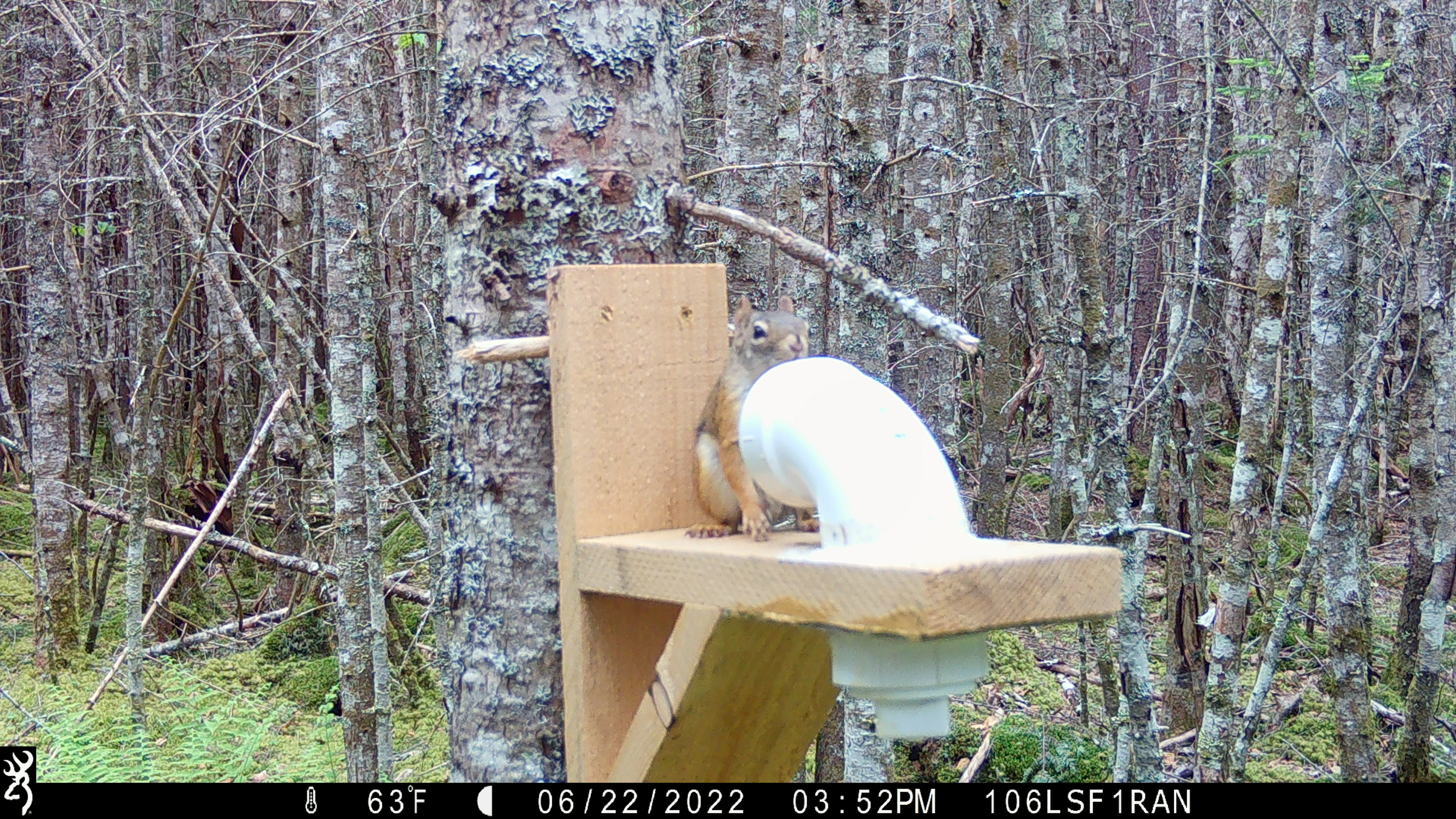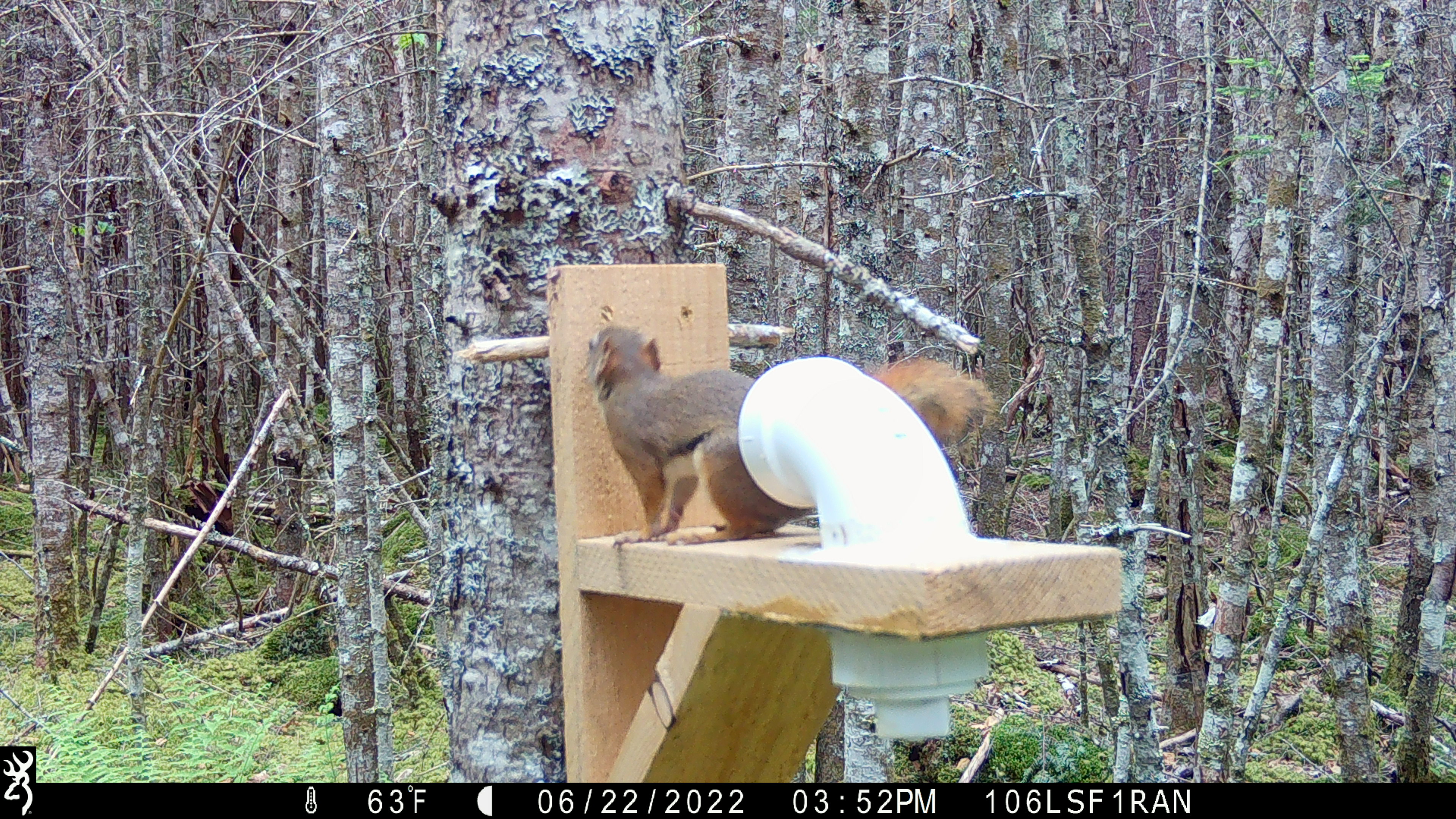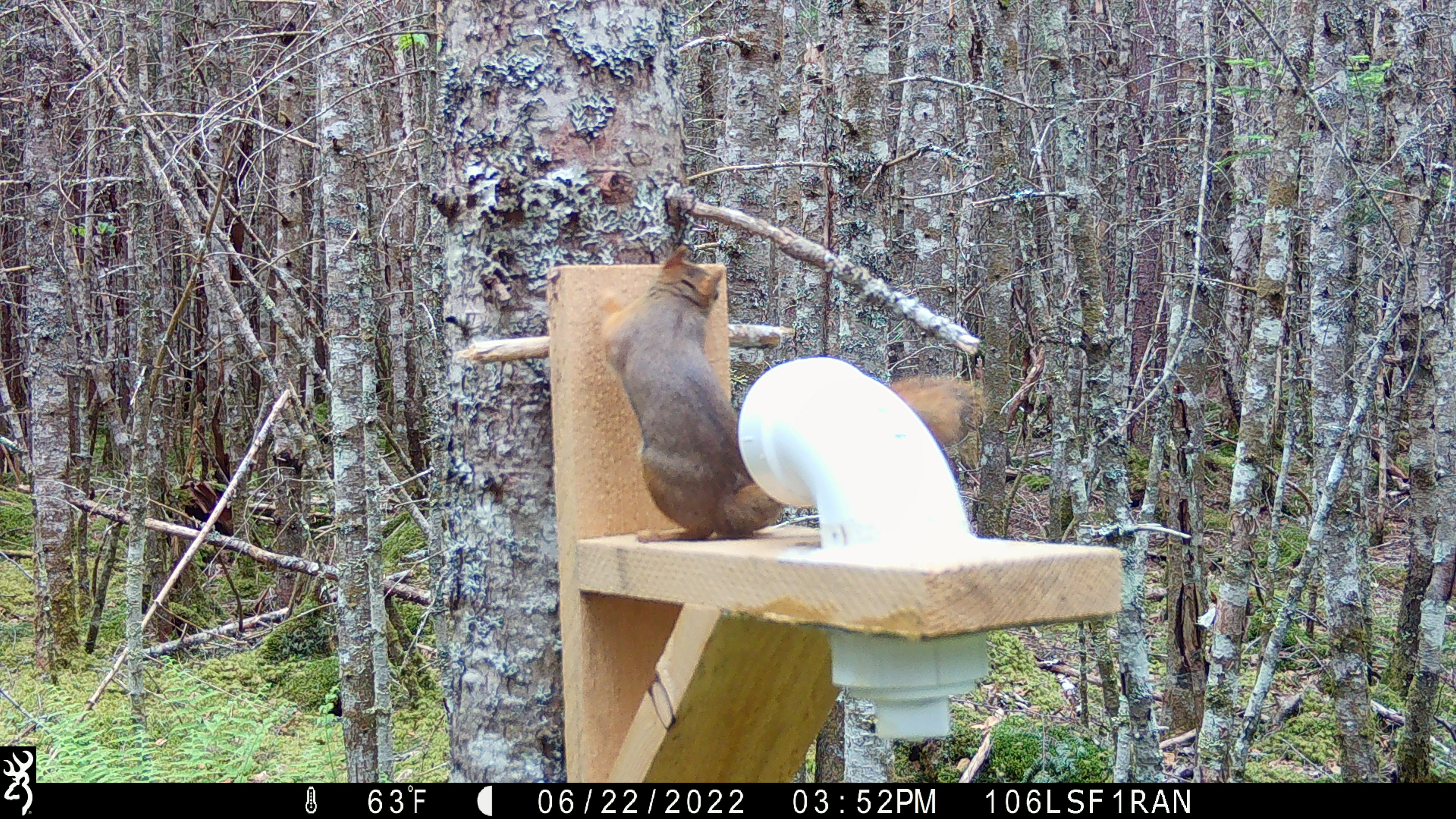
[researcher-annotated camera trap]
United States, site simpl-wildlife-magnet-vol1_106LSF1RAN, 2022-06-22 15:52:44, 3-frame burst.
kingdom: Animalia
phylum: Chordata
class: Mammalia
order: Rodentia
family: Sciuridae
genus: Tamiasciurus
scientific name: Tamiasciurus hudsonicus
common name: red squirrel